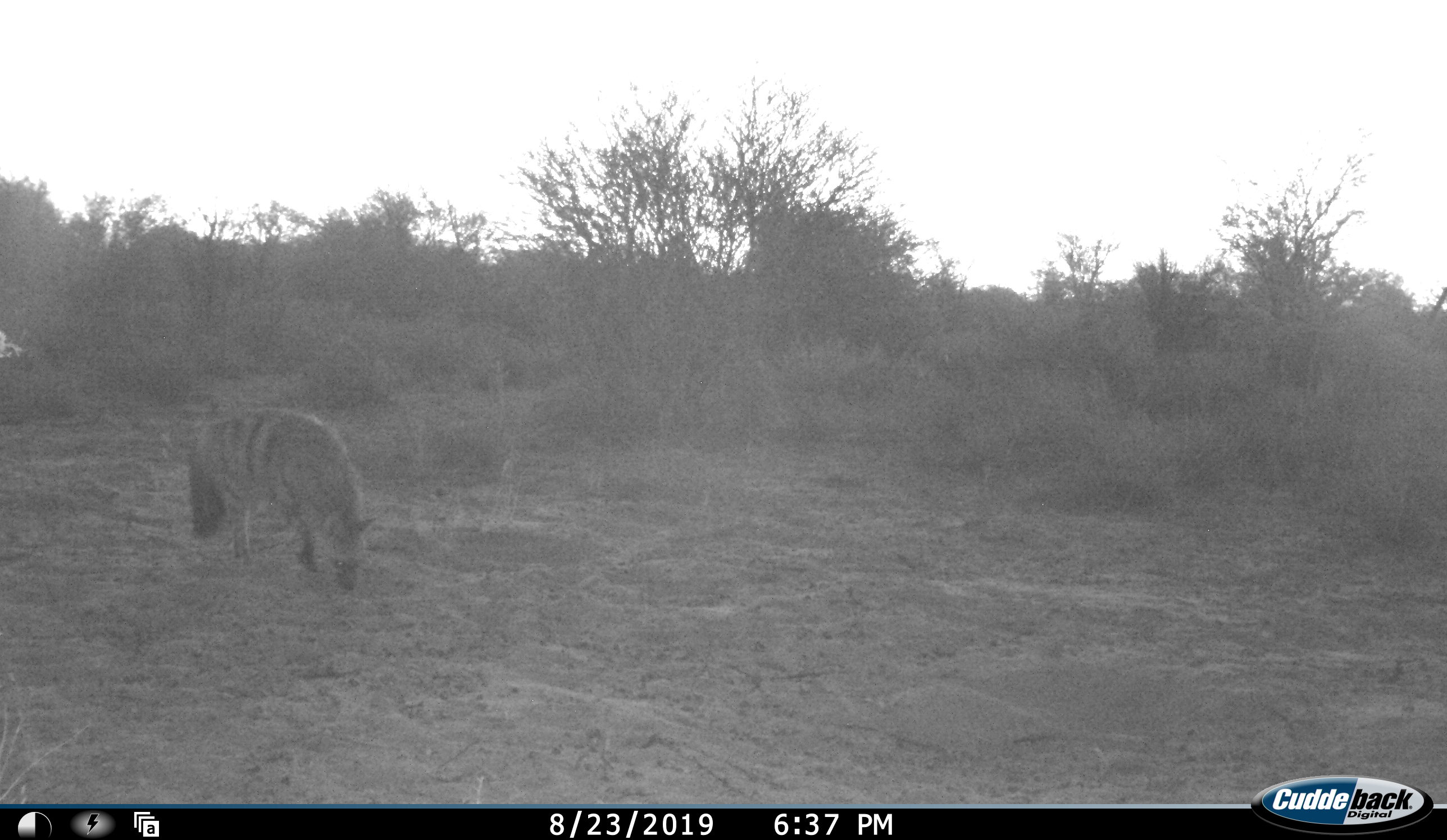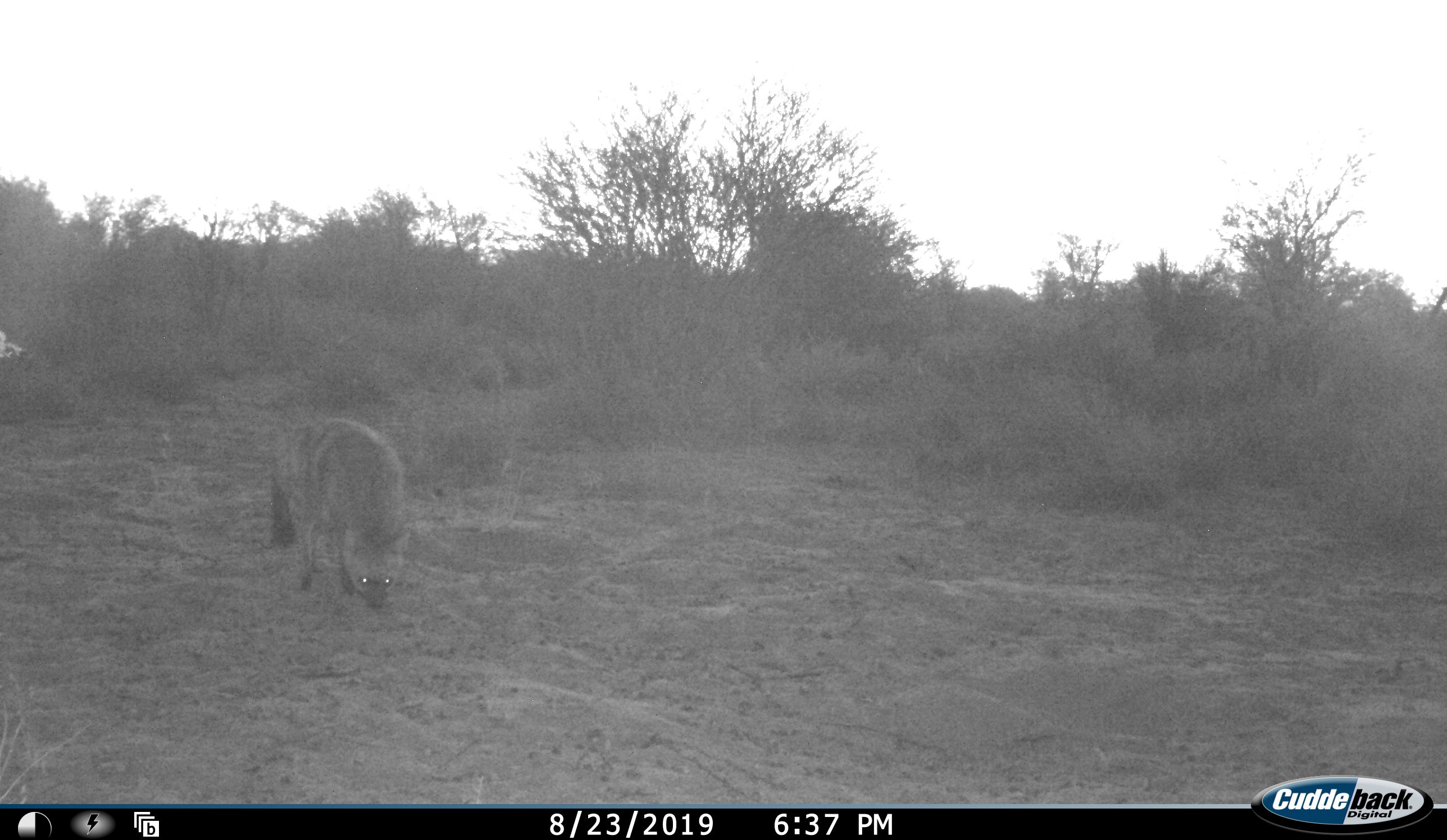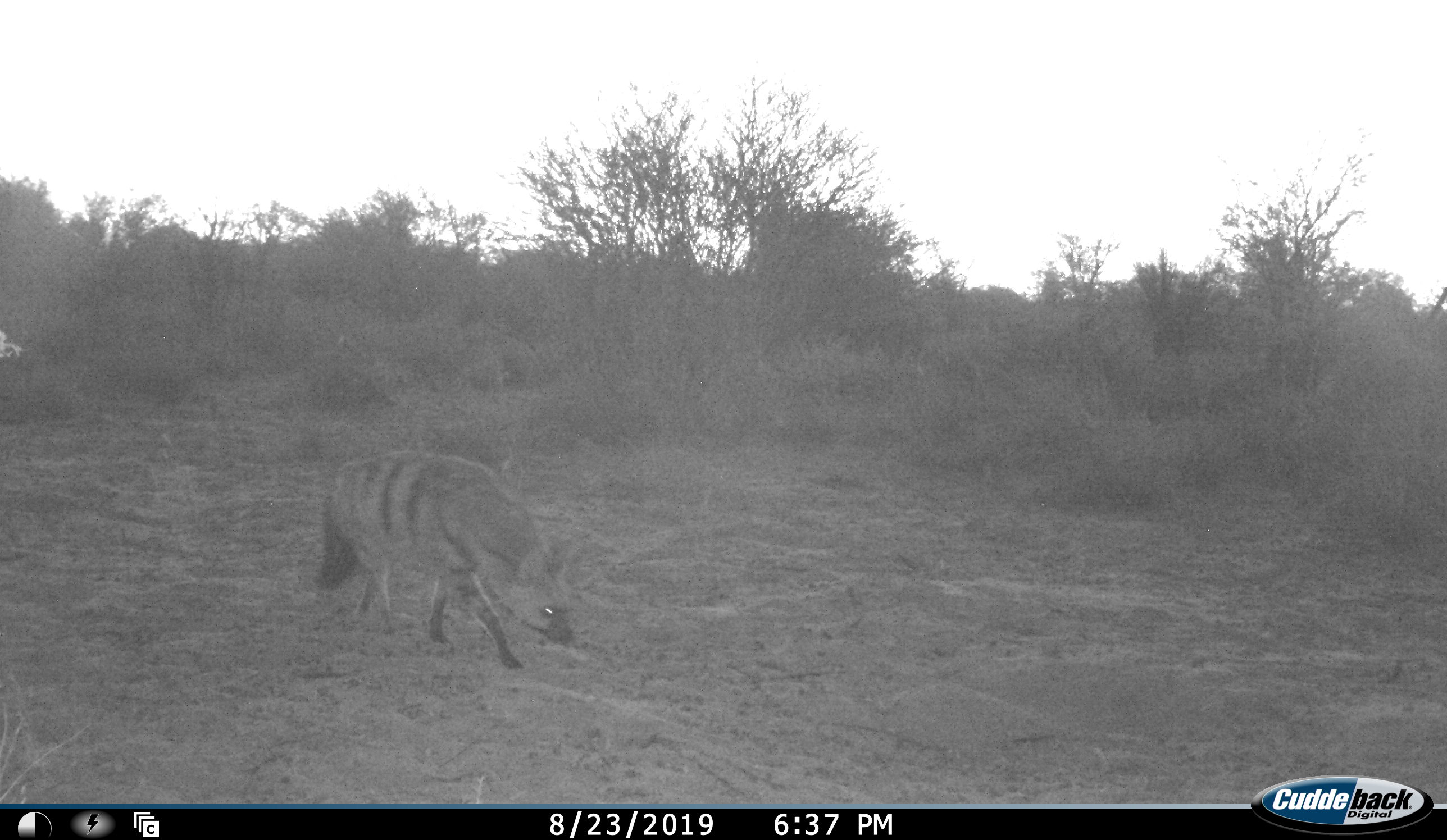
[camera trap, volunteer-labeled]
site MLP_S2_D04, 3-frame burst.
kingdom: Animalia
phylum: Chordata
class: Mammalia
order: Carnivora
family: Hyaenidae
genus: Proteles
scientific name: Proteles cristatus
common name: aardwolf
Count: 1.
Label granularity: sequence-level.